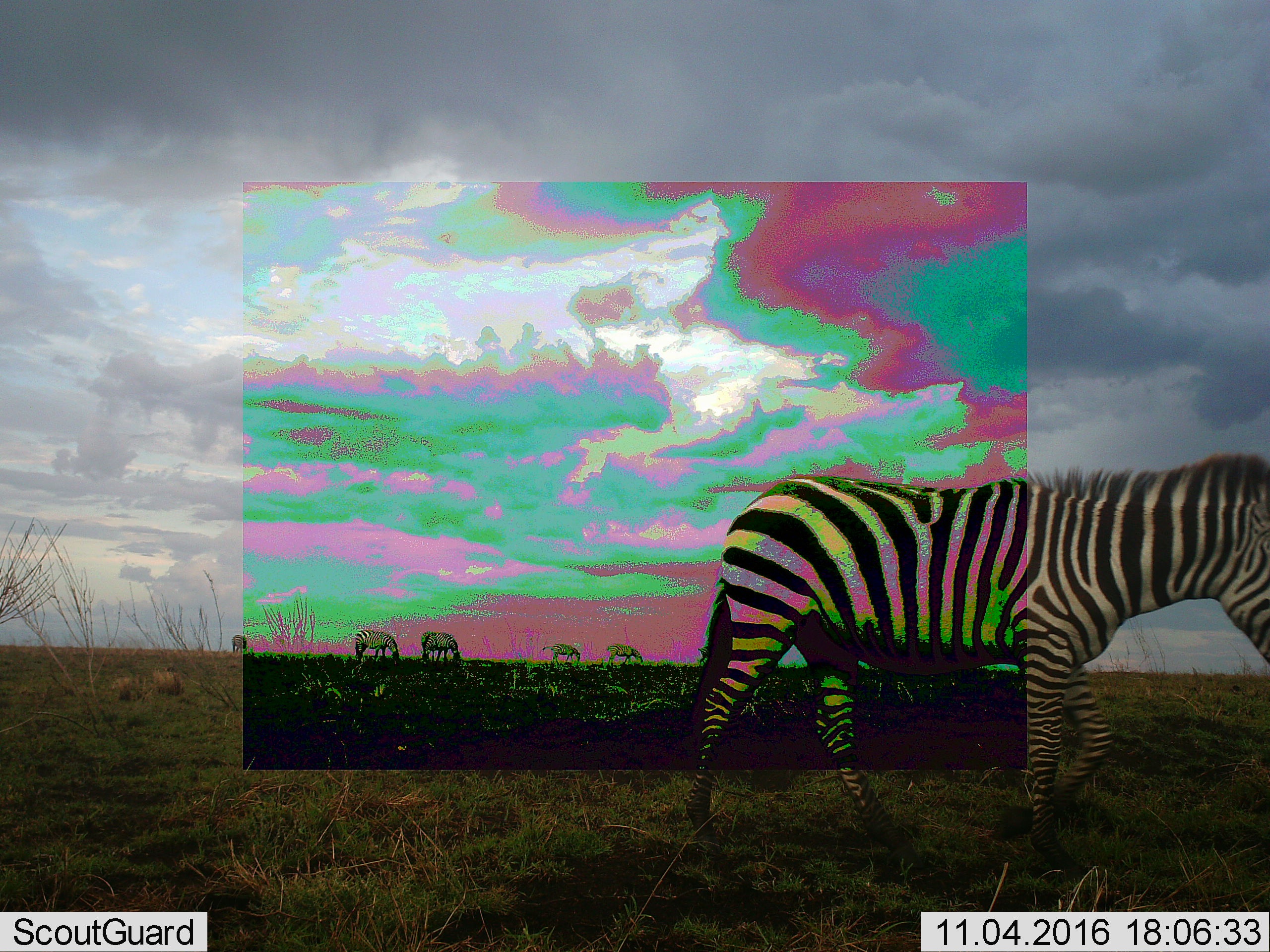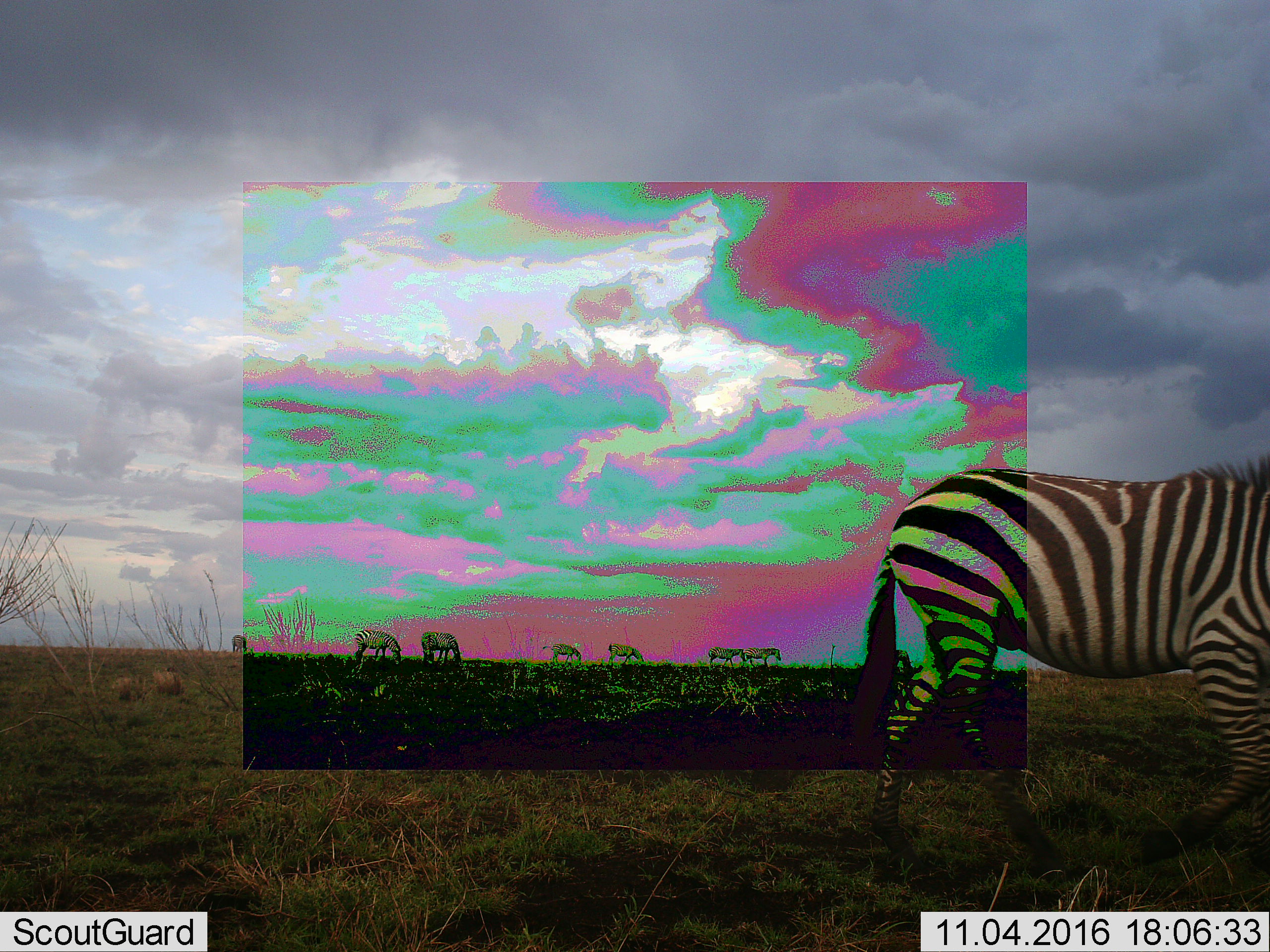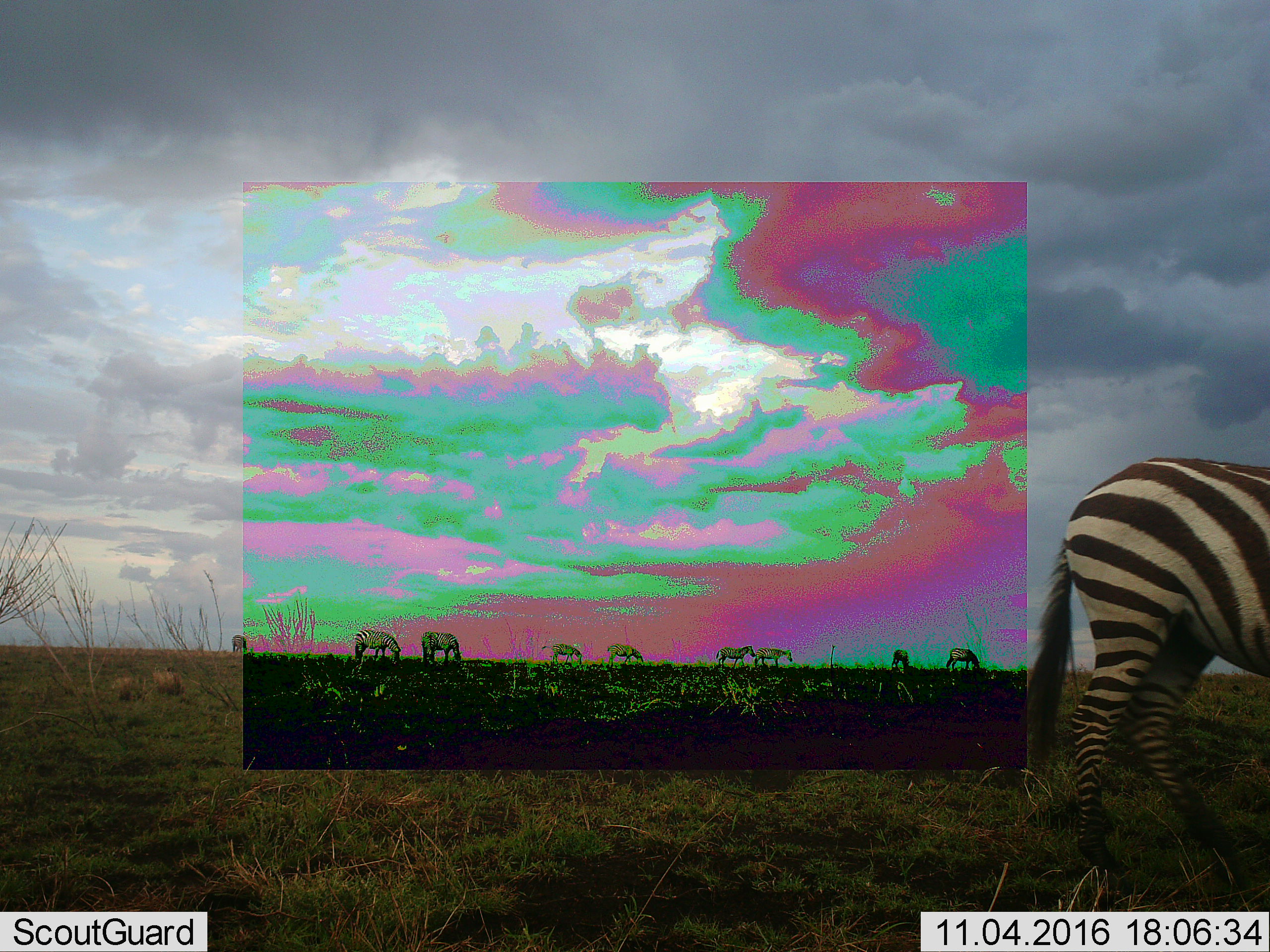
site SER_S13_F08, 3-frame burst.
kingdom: Animalia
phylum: Chordata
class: Mammalia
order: Perissodactyla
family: Equidae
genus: Equus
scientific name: Equus quagga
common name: plains zebra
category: zebraplains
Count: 10.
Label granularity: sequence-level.